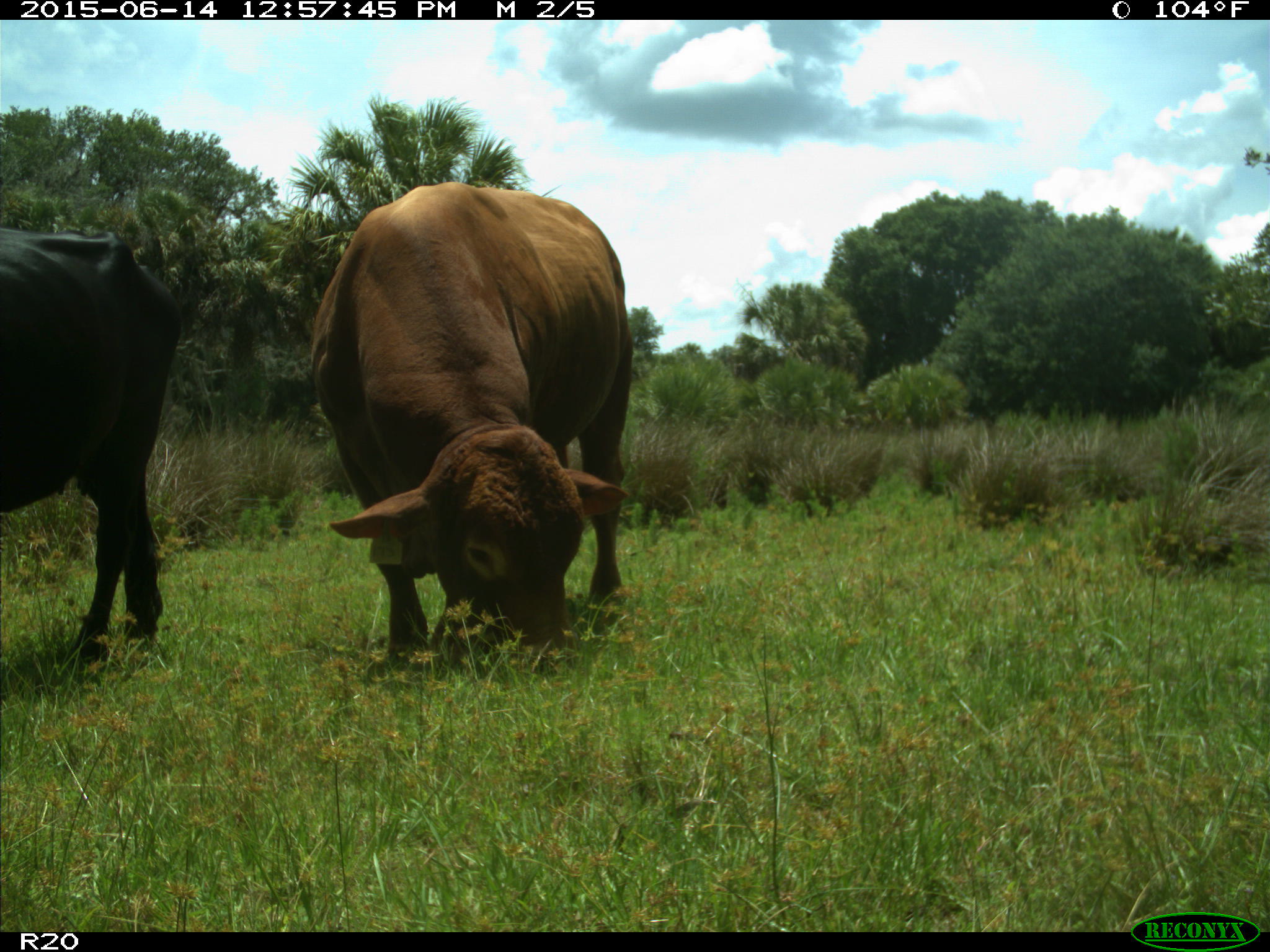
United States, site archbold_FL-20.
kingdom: Animalia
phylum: Chordata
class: Mammalia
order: Artiodactyla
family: Bovidae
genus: Bos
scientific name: Bos taurus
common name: domestic cow